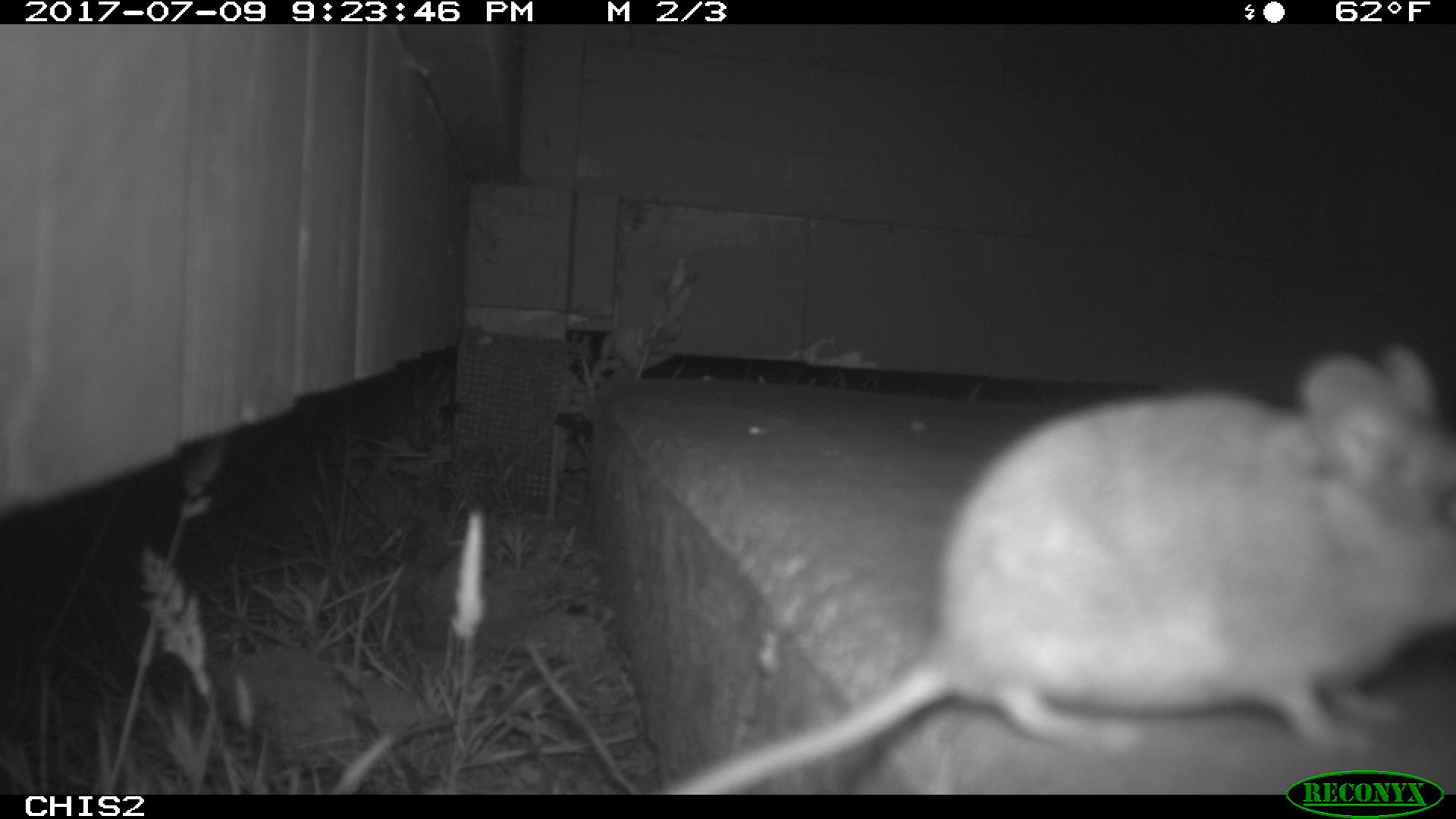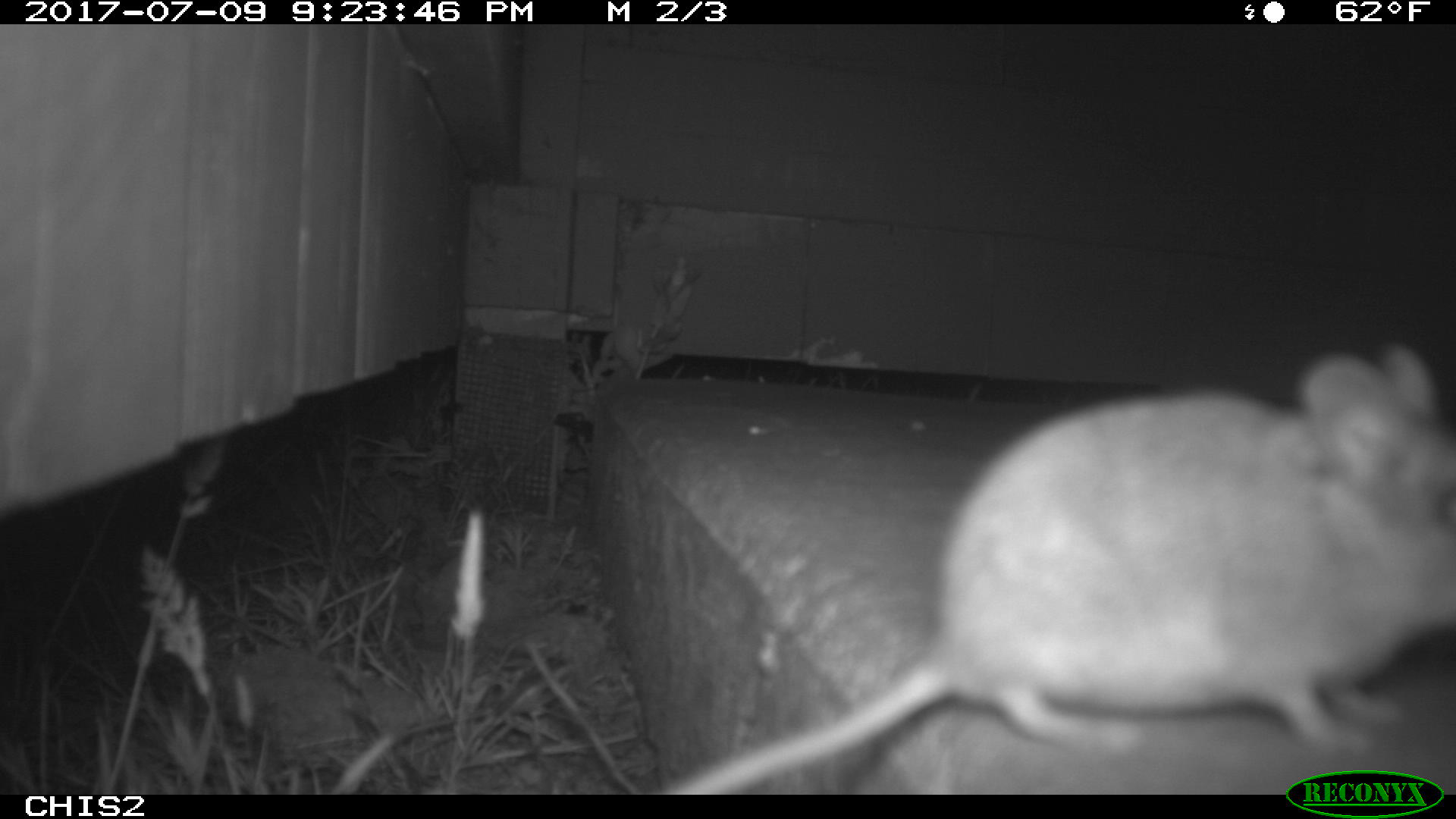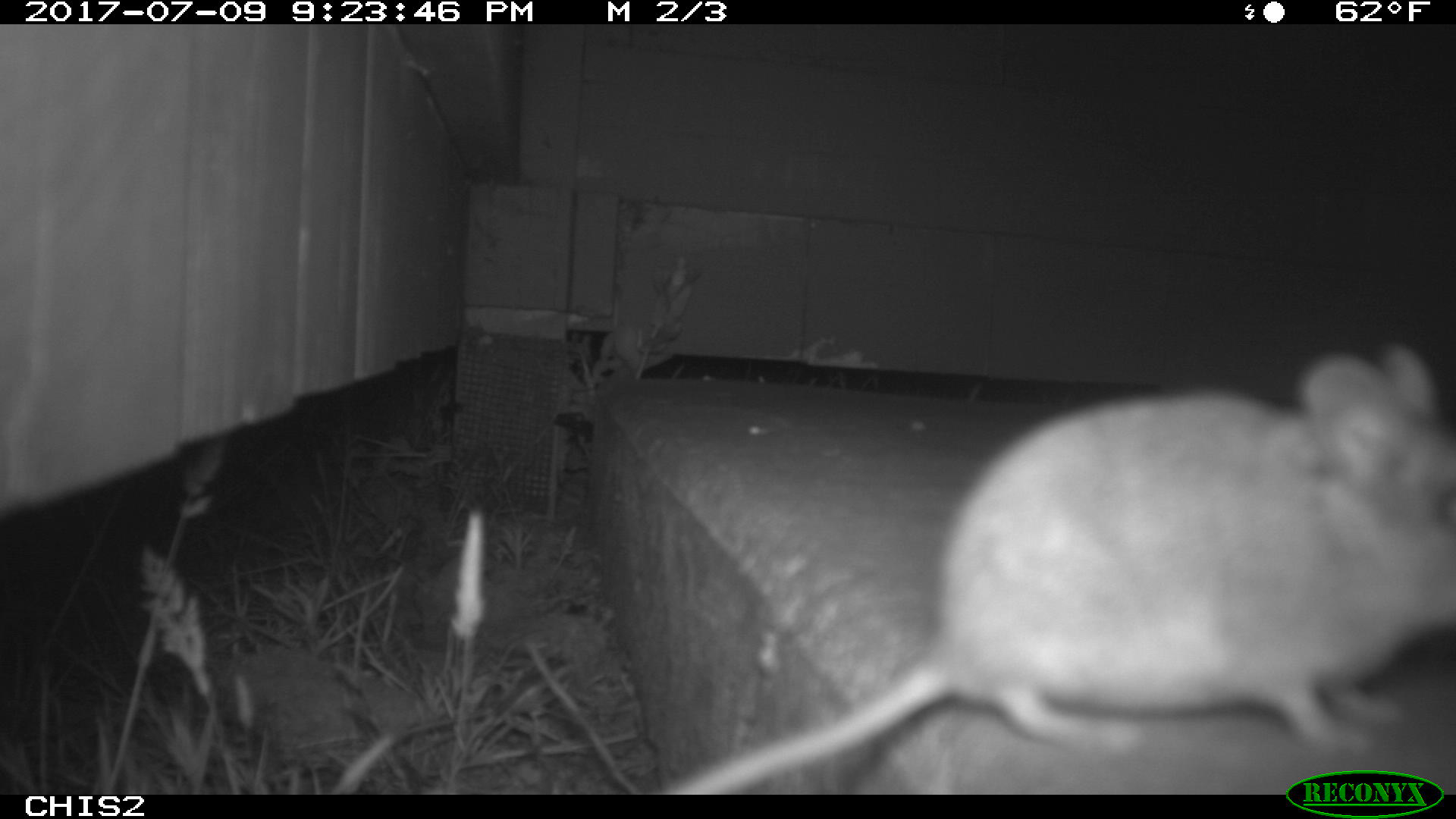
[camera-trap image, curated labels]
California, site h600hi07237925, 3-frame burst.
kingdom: Animalia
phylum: Chordata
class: Mammalia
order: Rodentia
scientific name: Rodentia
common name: rodent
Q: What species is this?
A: Rodent (Rodentia).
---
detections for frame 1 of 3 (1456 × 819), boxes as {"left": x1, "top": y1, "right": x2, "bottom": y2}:
rodent: {"left": 656, "top": 344, "right": 1455, "bottom": 790}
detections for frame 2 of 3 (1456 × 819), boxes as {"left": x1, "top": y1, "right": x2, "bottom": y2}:
rodent: {"left": 664, "top": 344, "right": 1455, "bottom": 794}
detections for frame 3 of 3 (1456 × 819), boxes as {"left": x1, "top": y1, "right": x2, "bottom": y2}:
rodent: {"left": 651, "top": 347, "right": 1455, "bottom": 794}